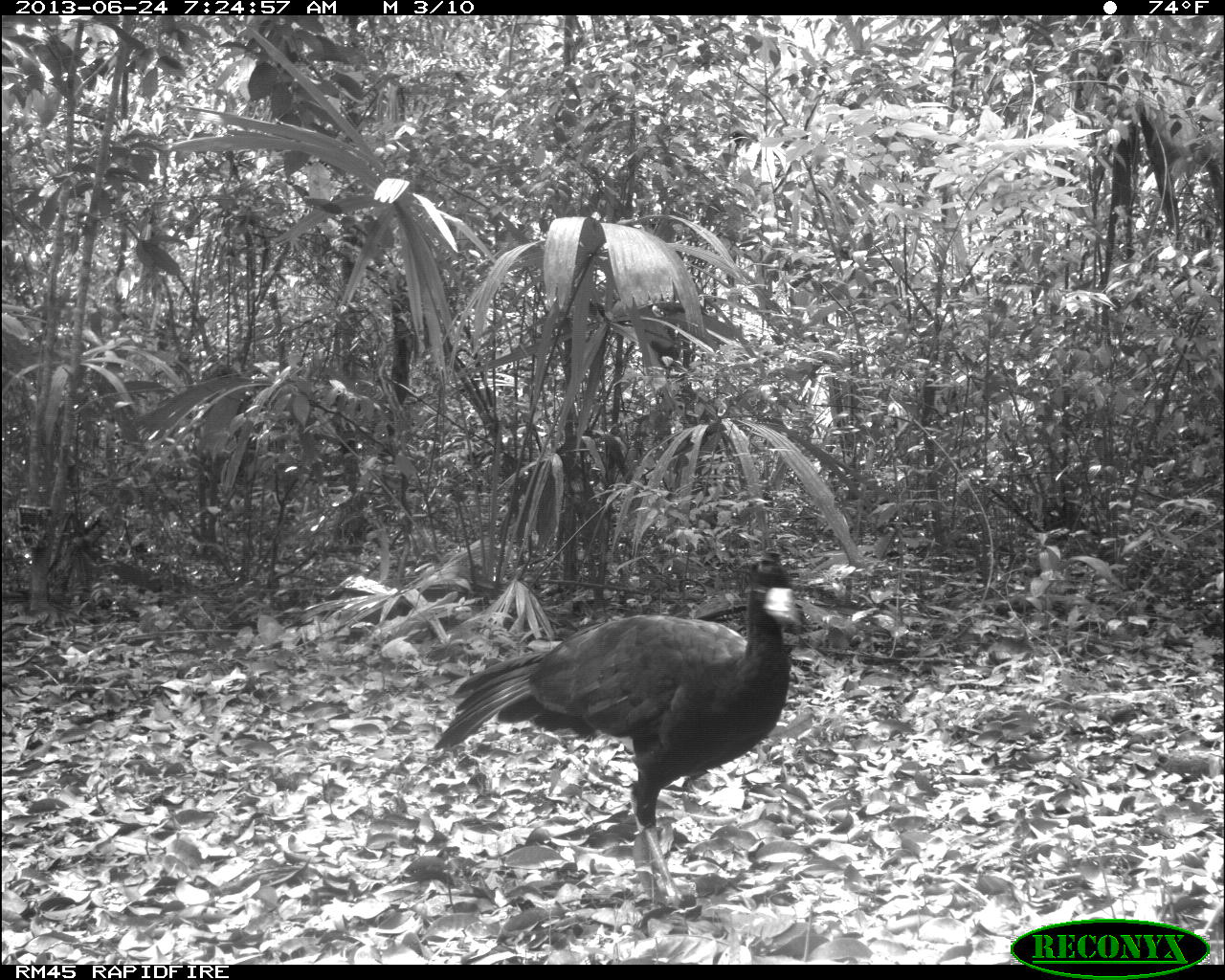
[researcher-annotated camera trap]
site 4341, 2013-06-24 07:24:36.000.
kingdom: Animalia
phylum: Chordata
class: Aves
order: Galliformes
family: Cracidae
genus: Crax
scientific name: Crax rubra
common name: great curassow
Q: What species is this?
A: Crax rubra (great curassow).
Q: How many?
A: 1.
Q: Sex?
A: Male.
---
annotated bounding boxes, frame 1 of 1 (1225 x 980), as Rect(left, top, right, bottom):
crax rubra: Rect(433, 551, 800, 906)